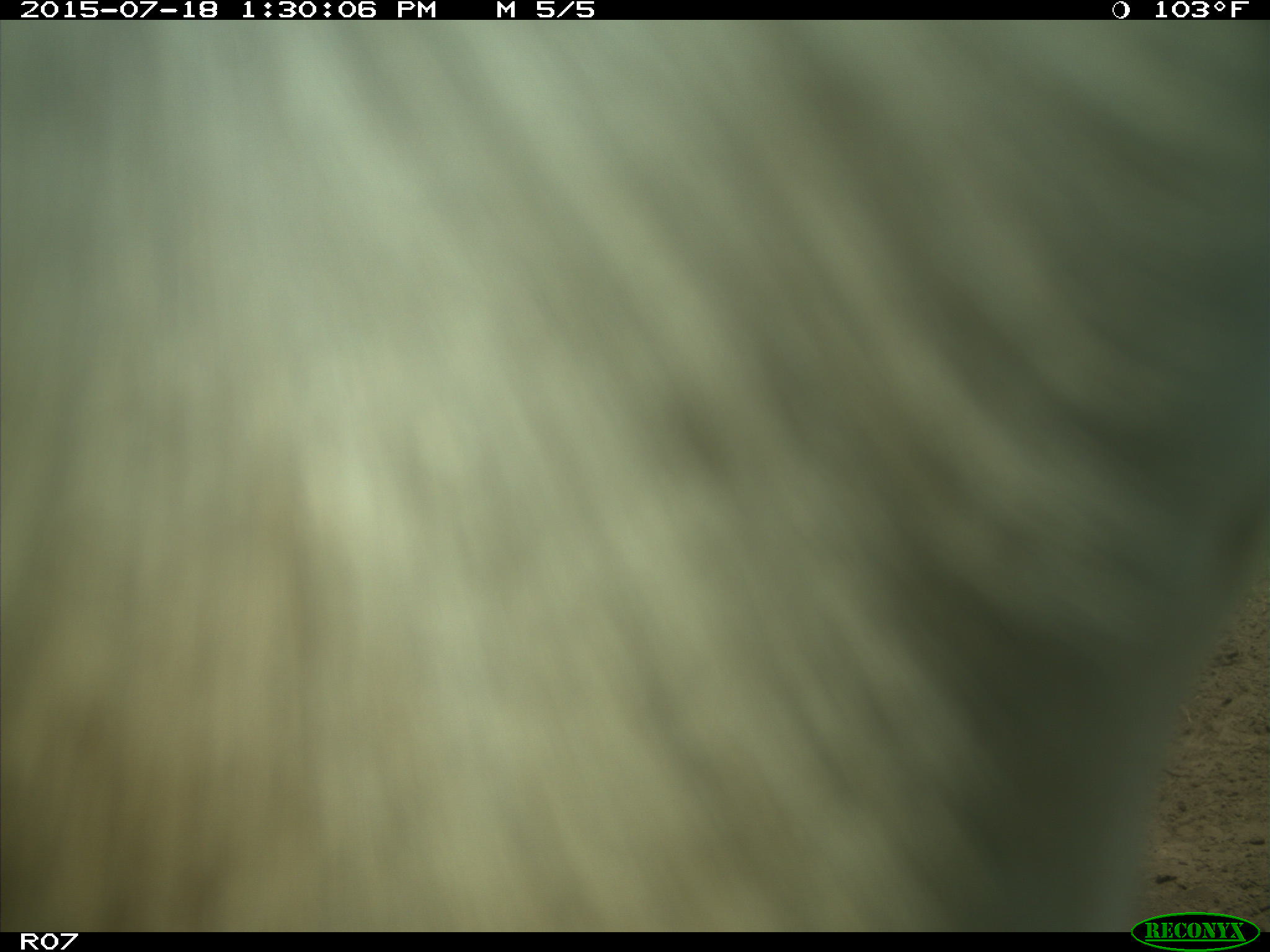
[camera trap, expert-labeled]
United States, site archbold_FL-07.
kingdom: Animalia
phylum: Chordata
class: Mammalia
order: Artiodactyla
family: Bovidae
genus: Bos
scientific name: Bos taurus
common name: domestic cow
Bos taurus (domestic cow).